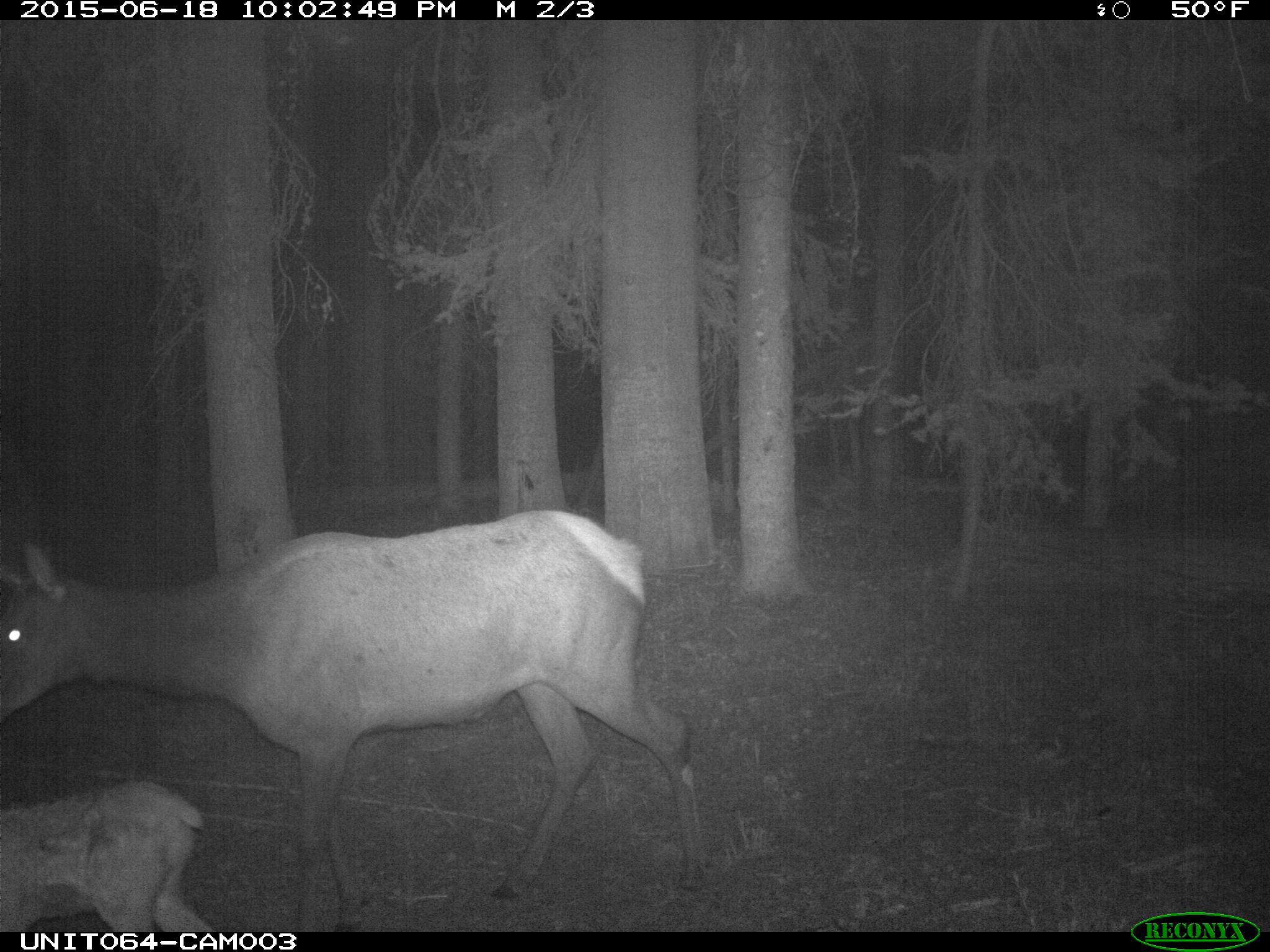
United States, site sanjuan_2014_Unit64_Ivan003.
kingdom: Animalia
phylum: Chordata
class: Mammalia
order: Artiodactyla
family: Cervidae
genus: Cervus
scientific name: Cervus elaphus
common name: red deer